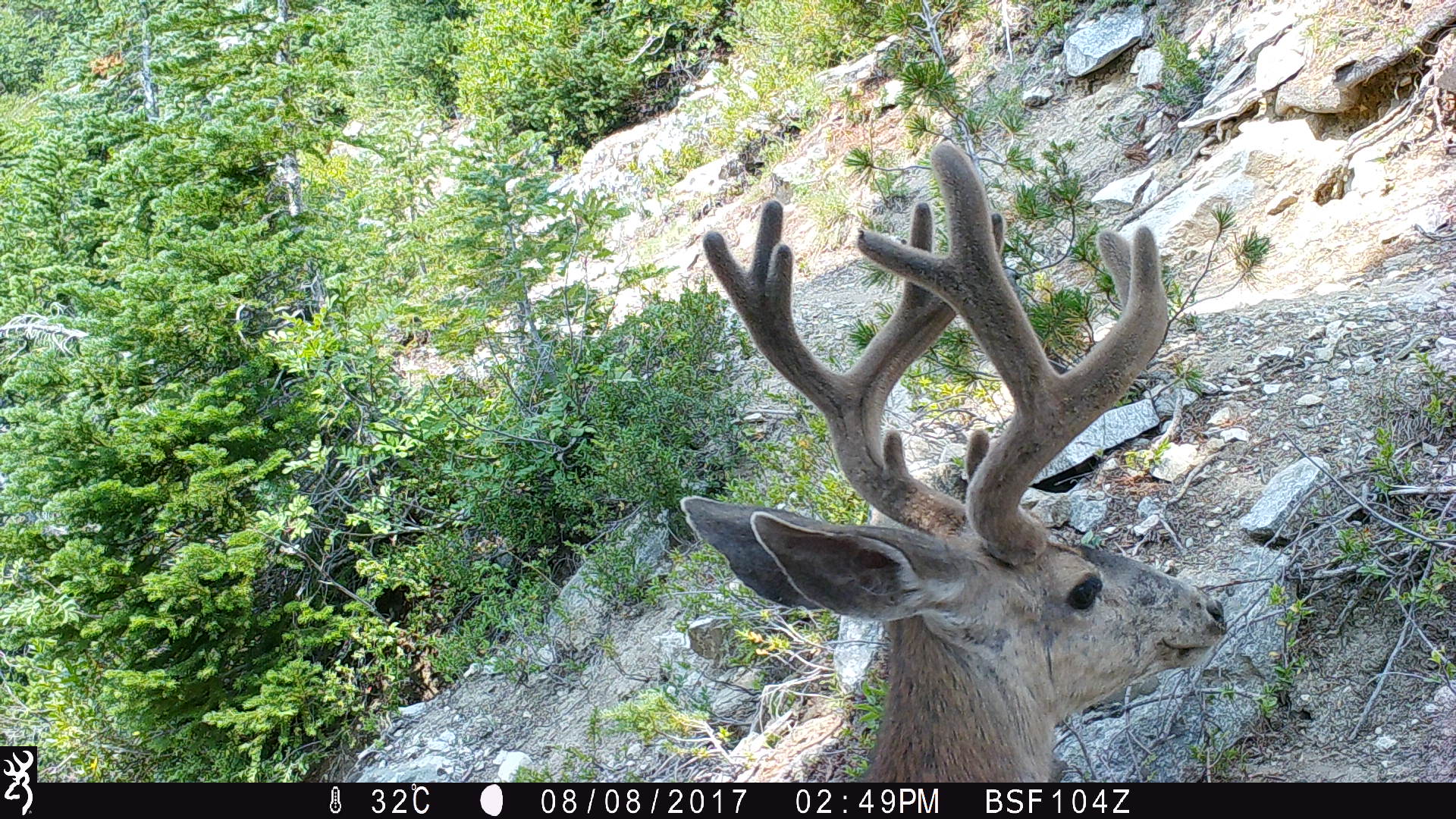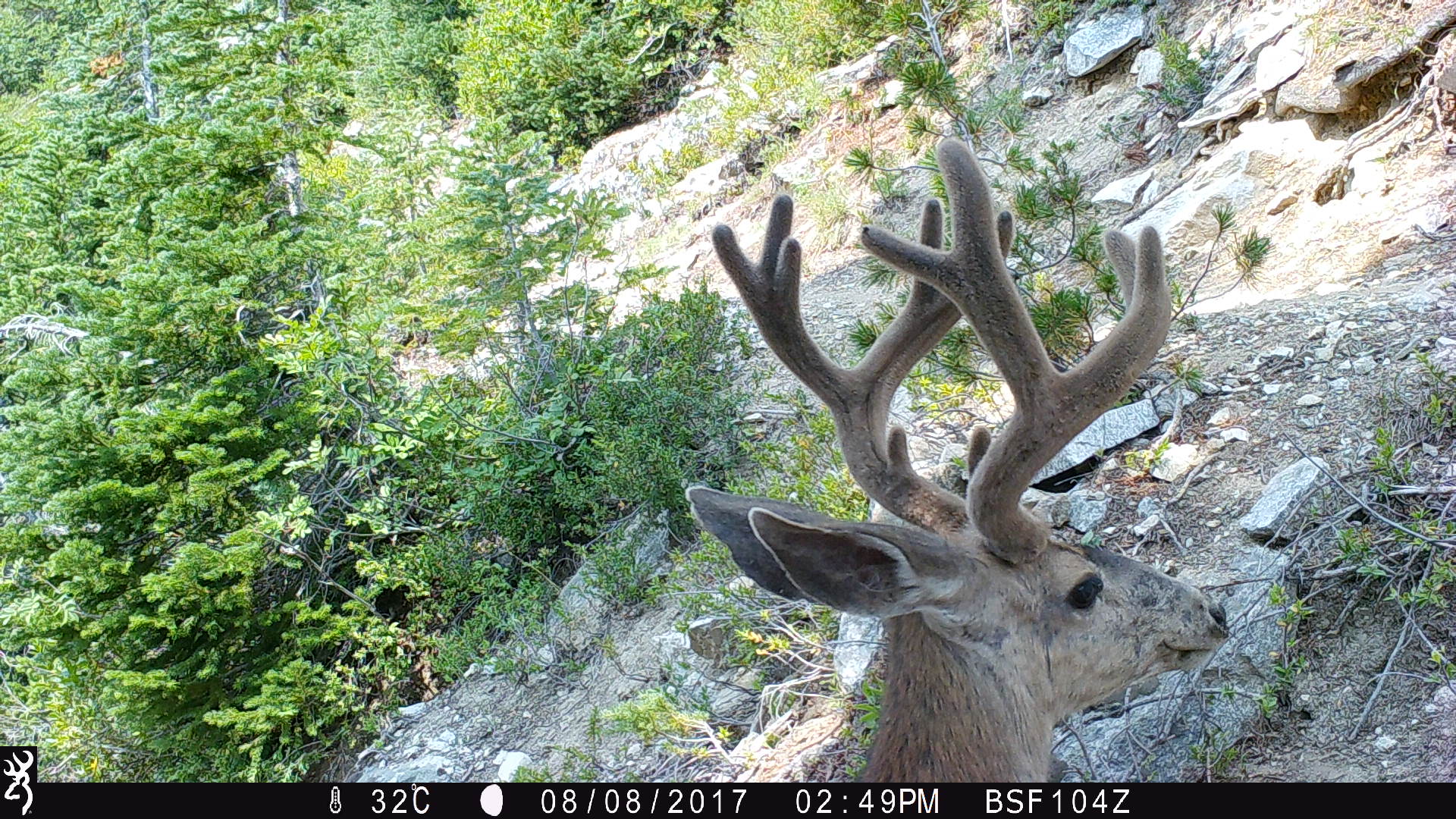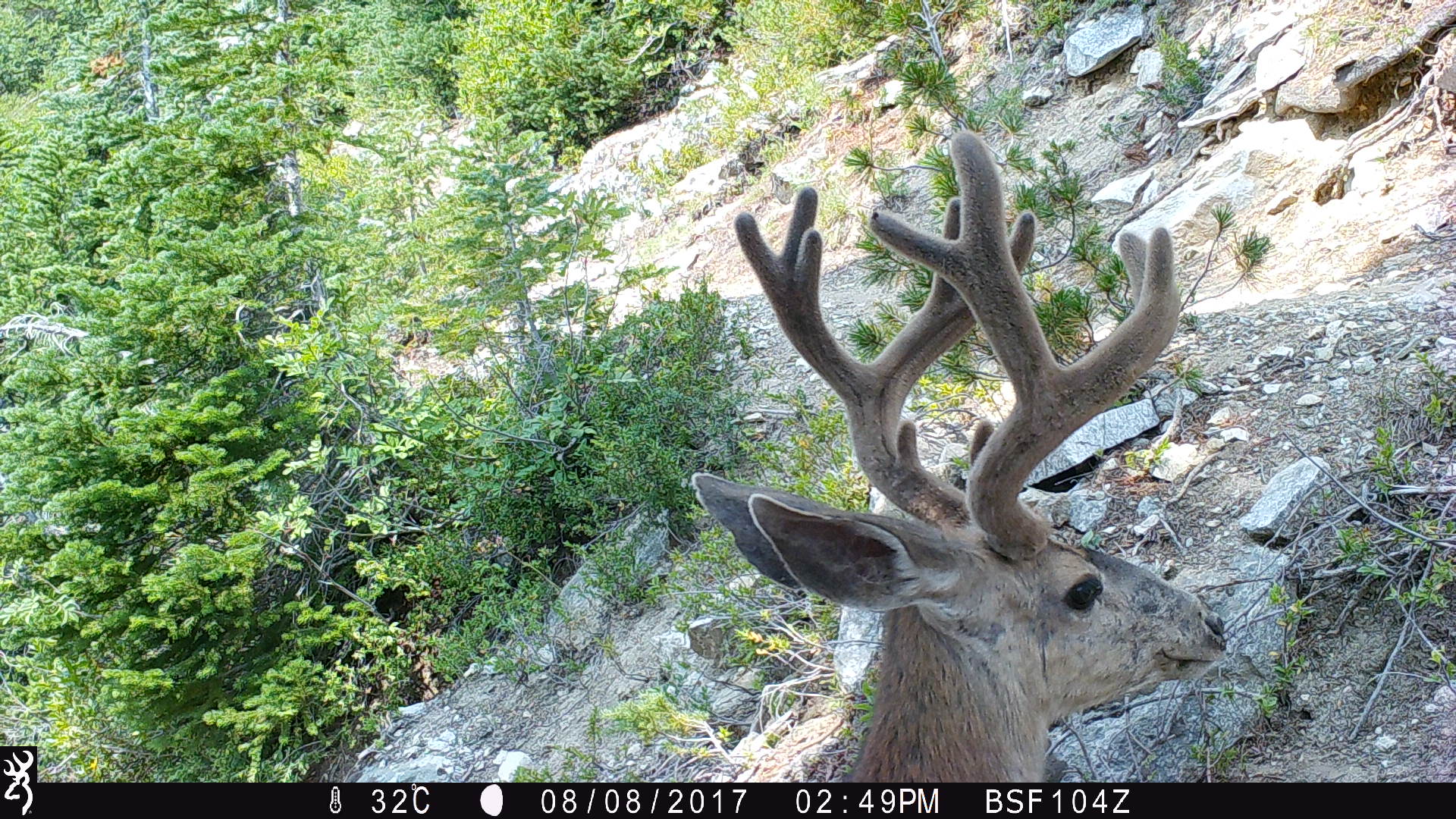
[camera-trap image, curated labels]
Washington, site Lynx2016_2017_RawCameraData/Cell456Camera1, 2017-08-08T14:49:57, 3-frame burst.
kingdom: Animalia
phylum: Chordata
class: Mammalia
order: Artiodactyla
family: Cervidae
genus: Odocoileus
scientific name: Odocoileus hemionus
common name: mule deer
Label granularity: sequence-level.